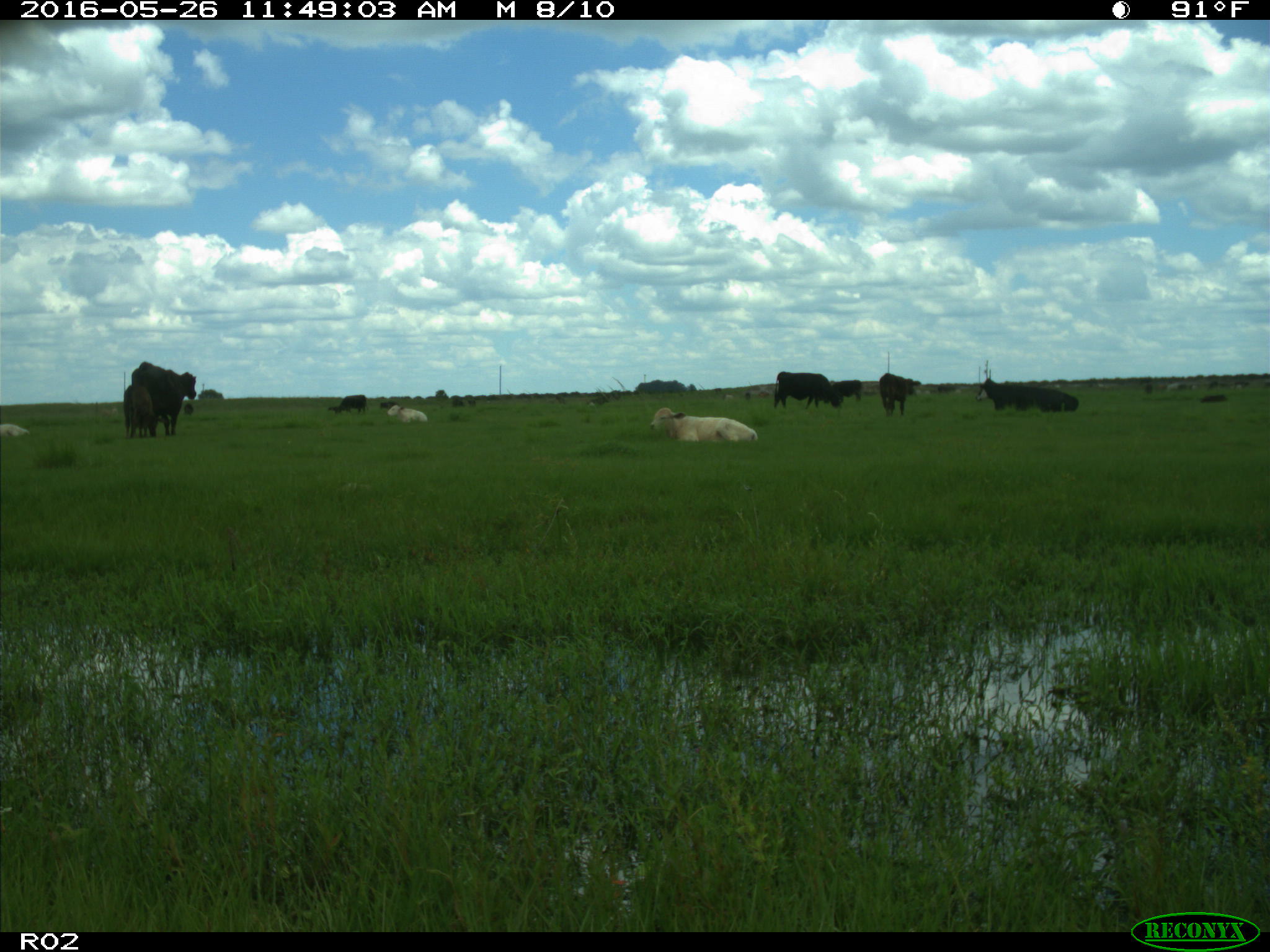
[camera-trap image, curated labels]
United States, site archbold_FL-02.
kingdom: Animalia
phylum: Chordata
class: Mammalia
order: Artiodactyla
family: Bovidae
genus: Bos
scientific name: Bos taurus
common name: domestic cow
Bos taurus (domestic cow).